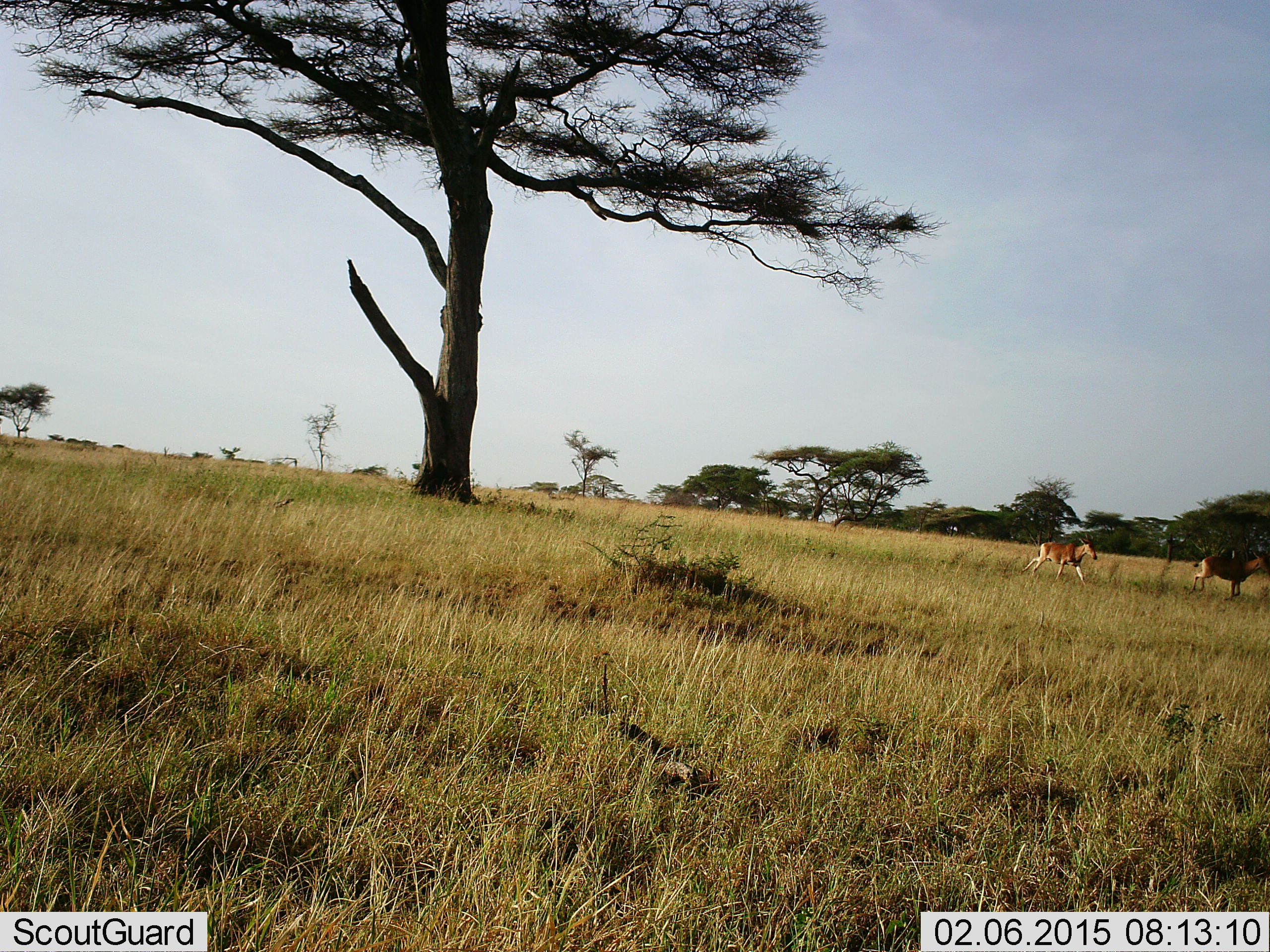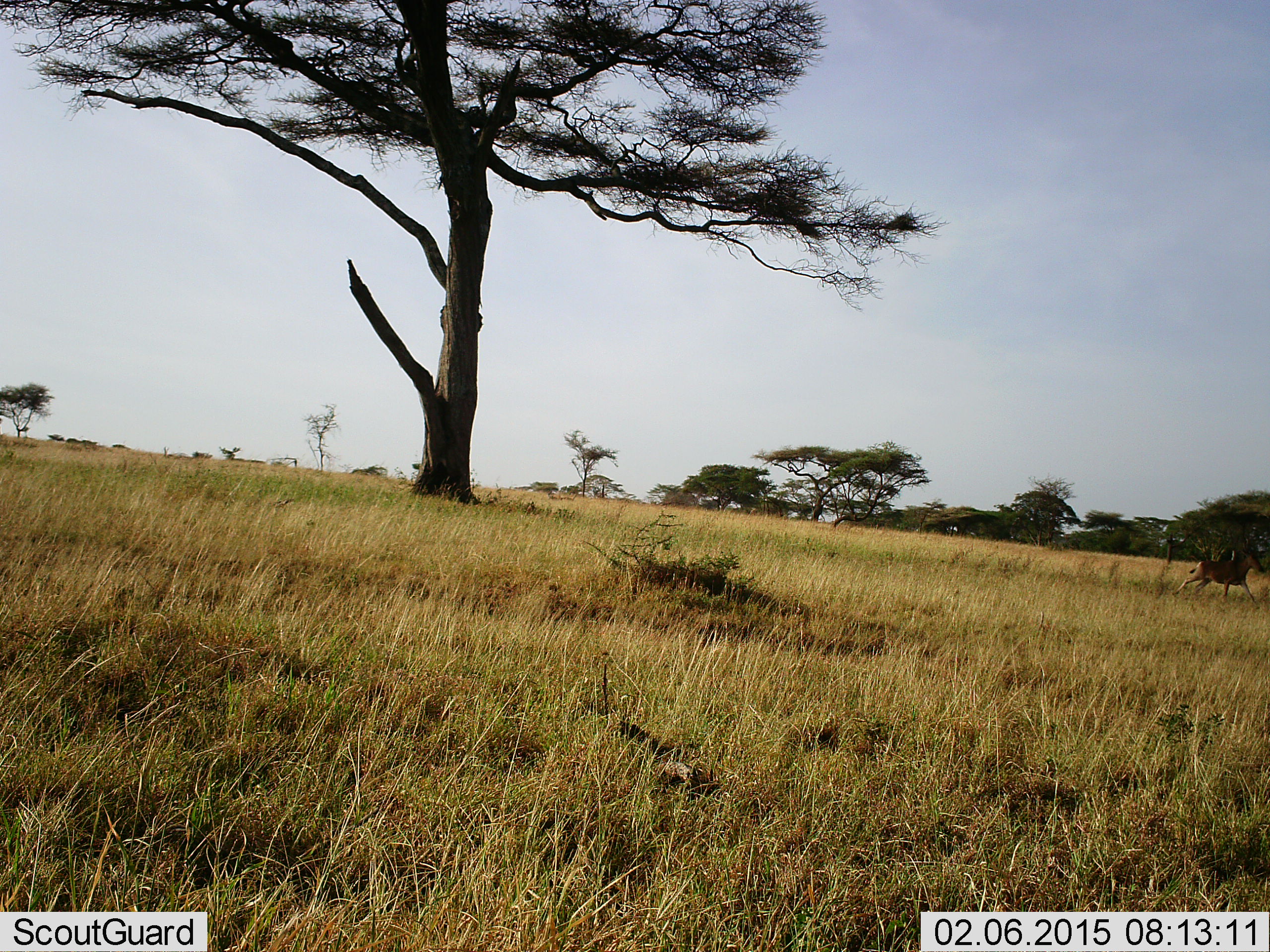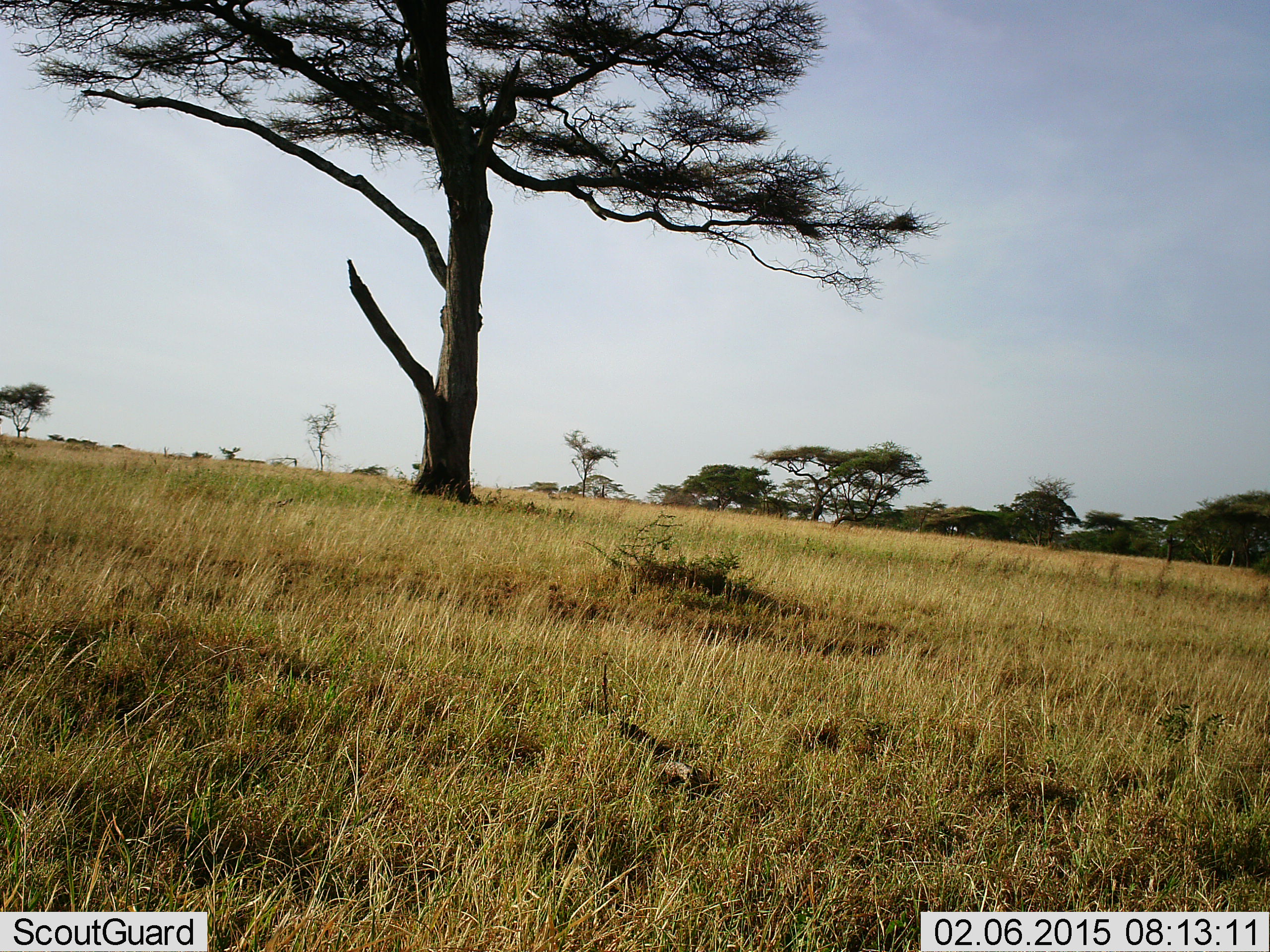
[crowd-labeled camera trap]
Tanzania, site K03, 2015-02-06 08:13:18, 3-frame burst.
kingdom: Animalia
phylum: Chordata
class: Mammalia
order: Artiodactyla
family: Bovidae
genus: Alcelaphus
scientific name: Alcelaphus buselaphus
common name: hartebeest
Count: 2.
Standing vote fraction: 0%.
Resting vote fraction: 0%.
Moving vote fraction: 100%.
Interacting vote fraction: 0%.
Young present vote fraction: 22%.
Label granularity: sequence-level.